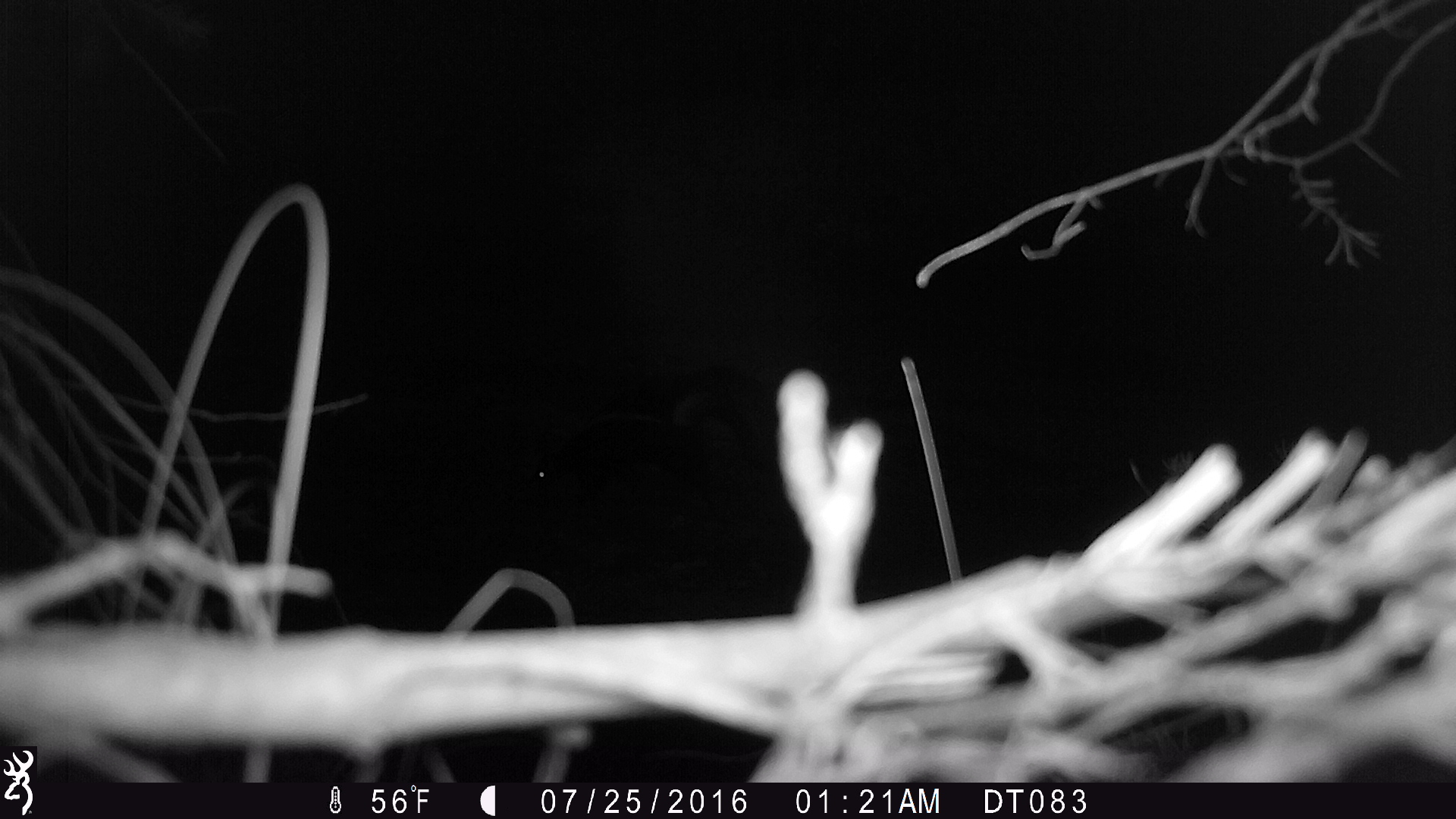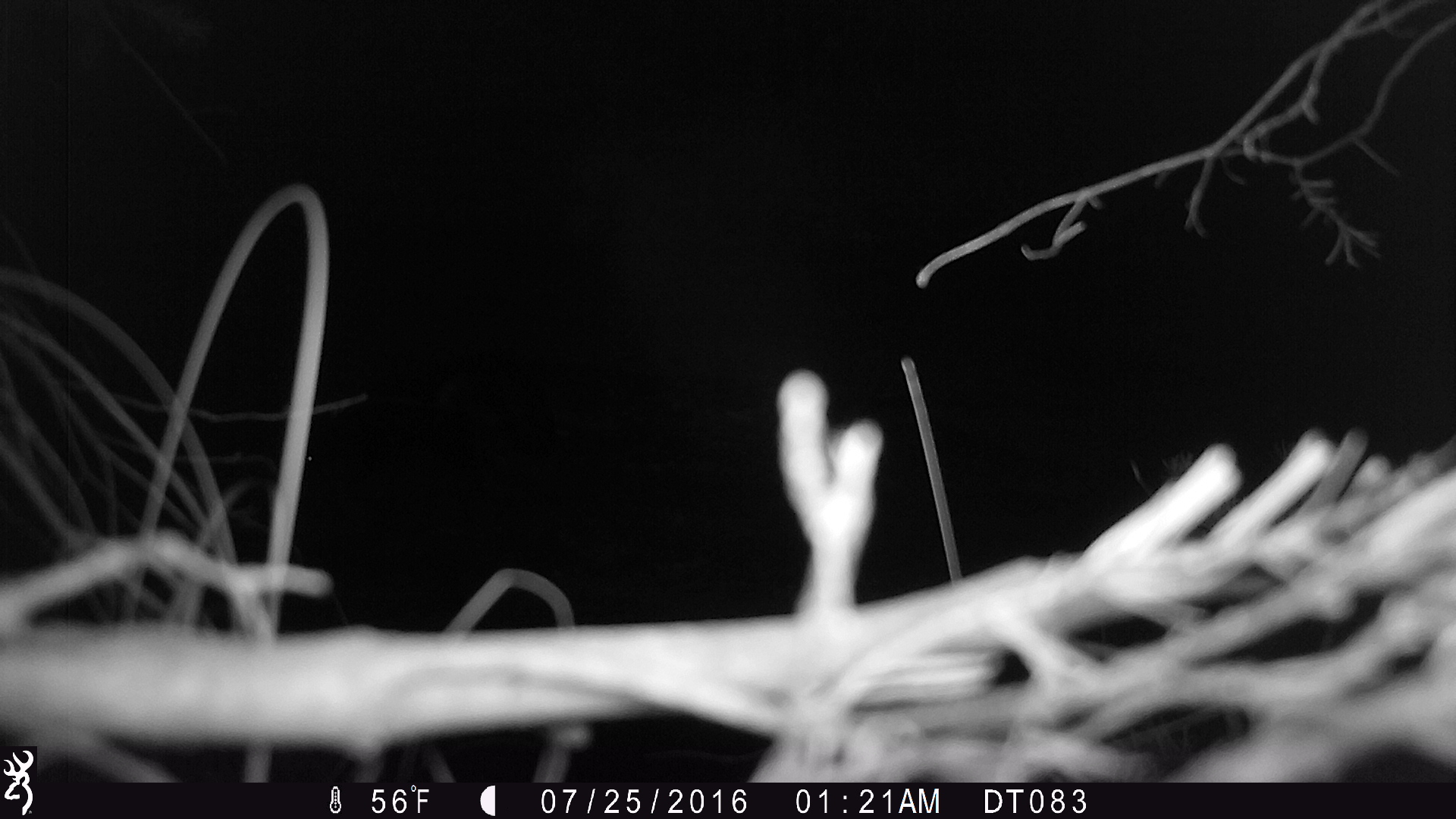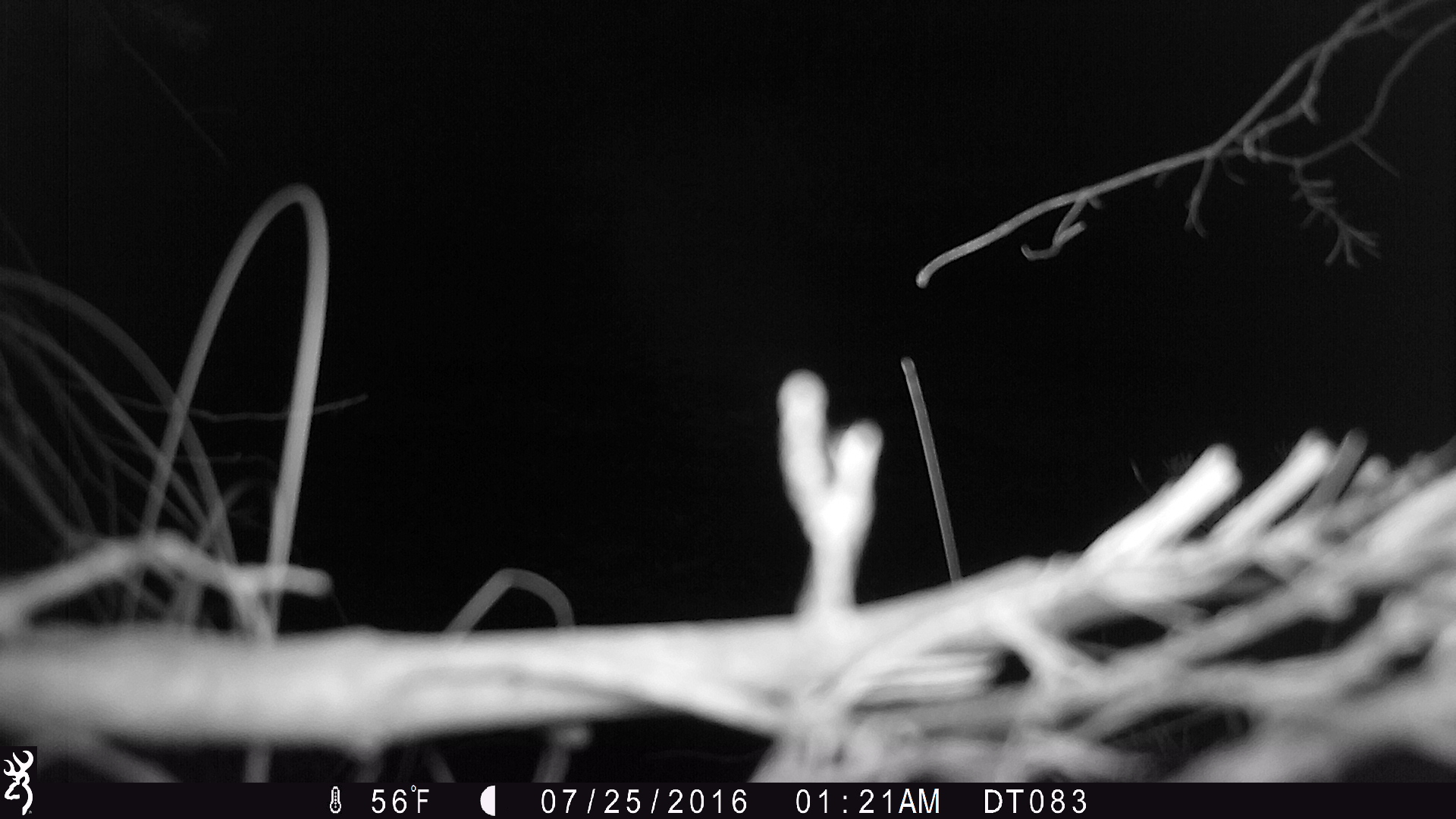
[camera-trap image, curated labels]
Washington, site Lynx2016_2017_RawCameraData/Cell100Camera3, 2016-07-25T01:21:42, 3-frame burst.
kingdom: Animalia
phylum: Chordata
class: Mammalia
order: Carnivora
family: Mephitidae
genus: Mephitis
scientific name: Mephitis mephitis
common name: striped skunk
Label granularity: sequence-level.